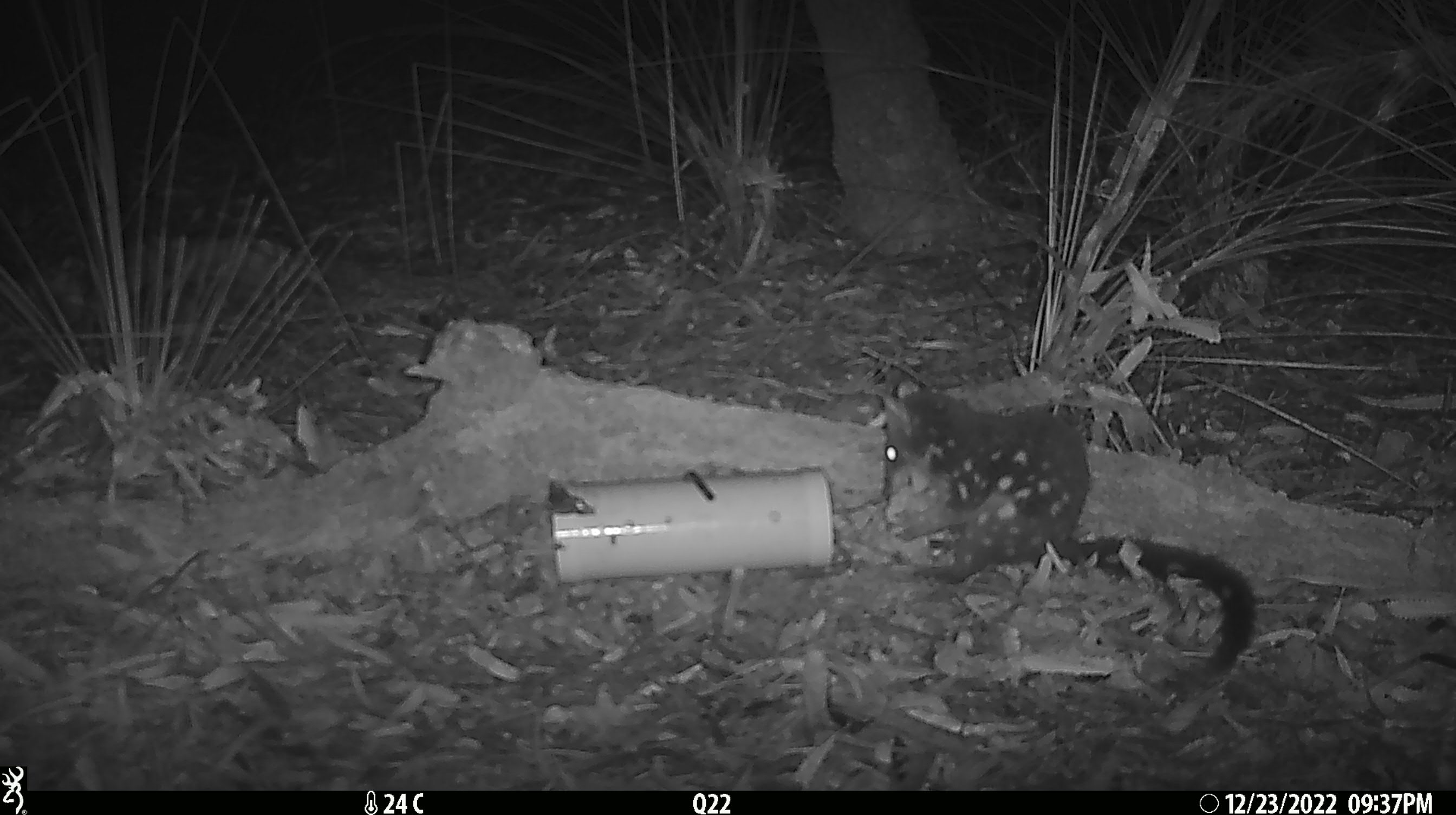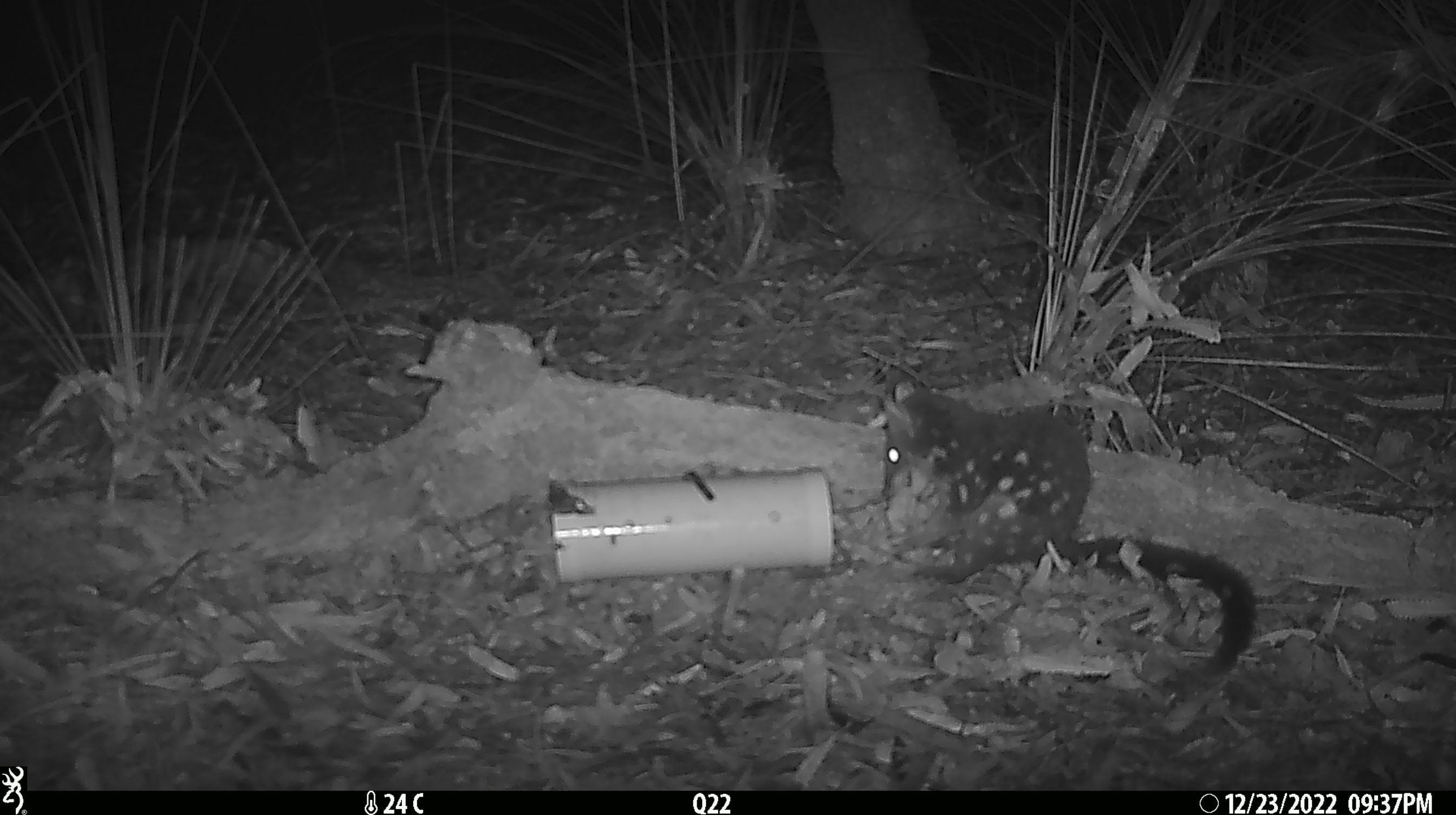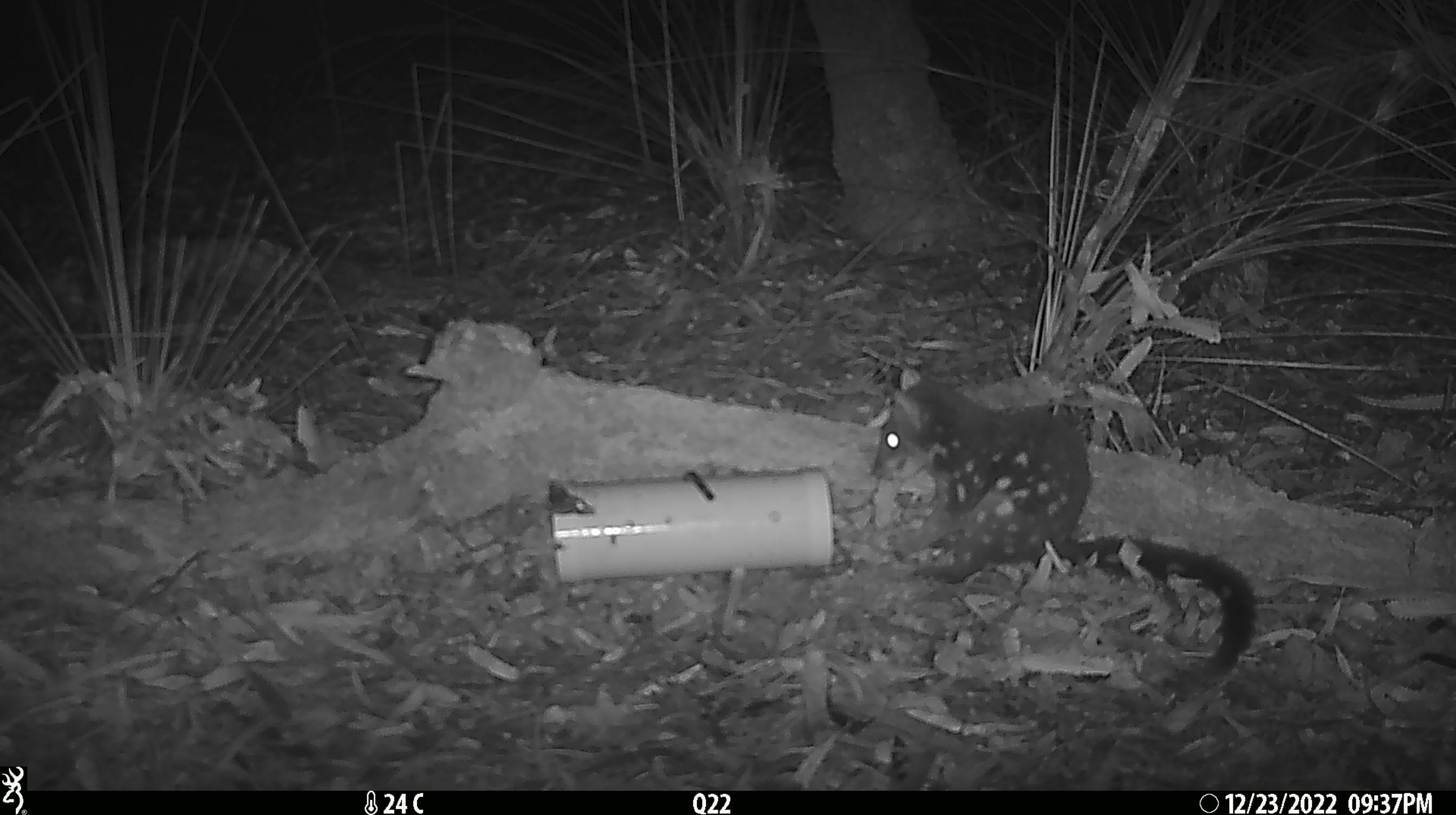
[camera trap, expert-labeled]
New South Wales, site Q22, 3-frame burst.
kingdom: Animalia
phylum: Chordata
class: Mammalia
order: Dasyuromorphia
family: Dasyuridae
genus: Dasyurus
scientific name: Dasyurus maculatus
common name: spotted-tailed quoll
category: quoll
Quoll (spotted-tailed quoll) (Dasyurus maculatus).